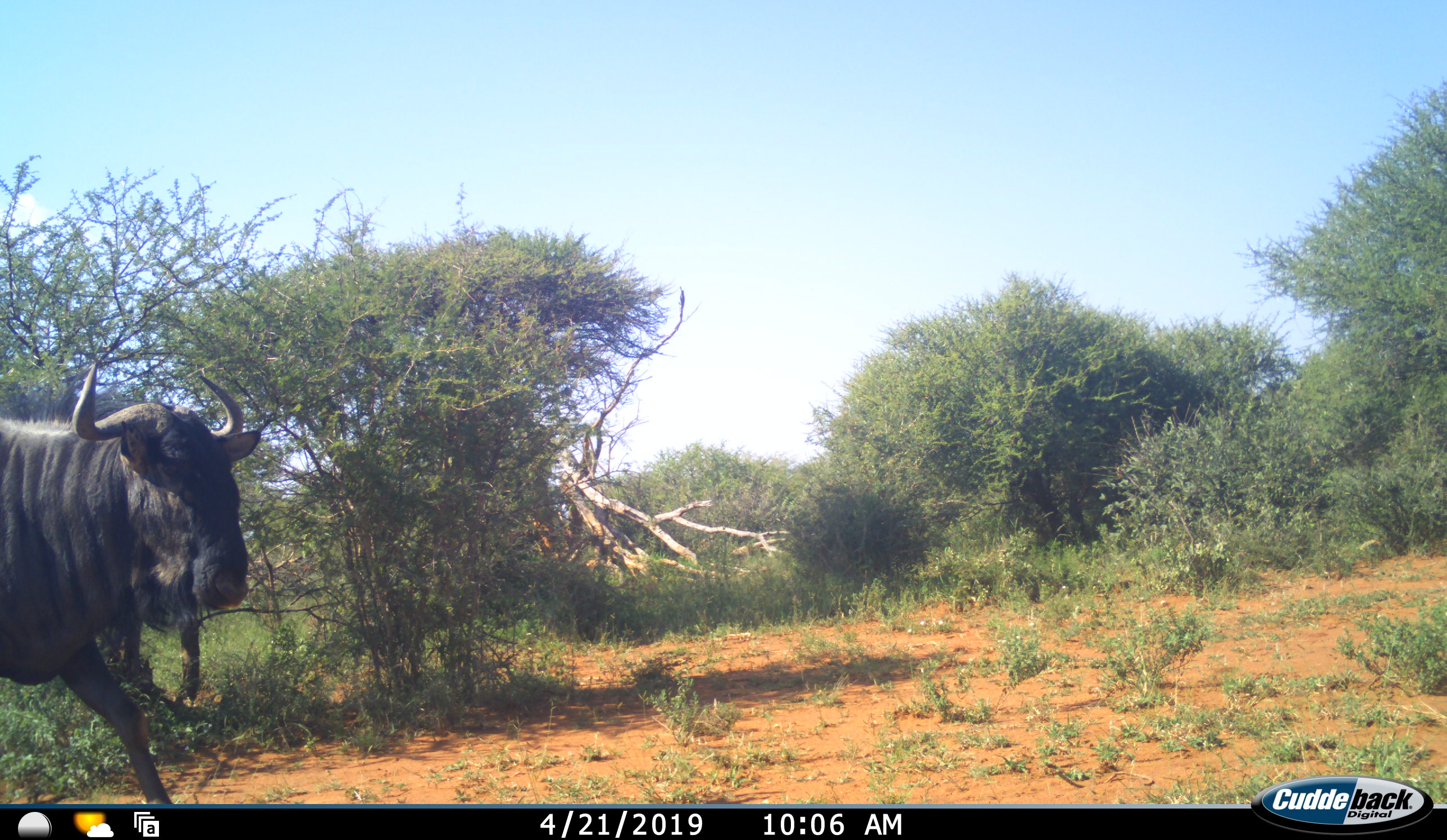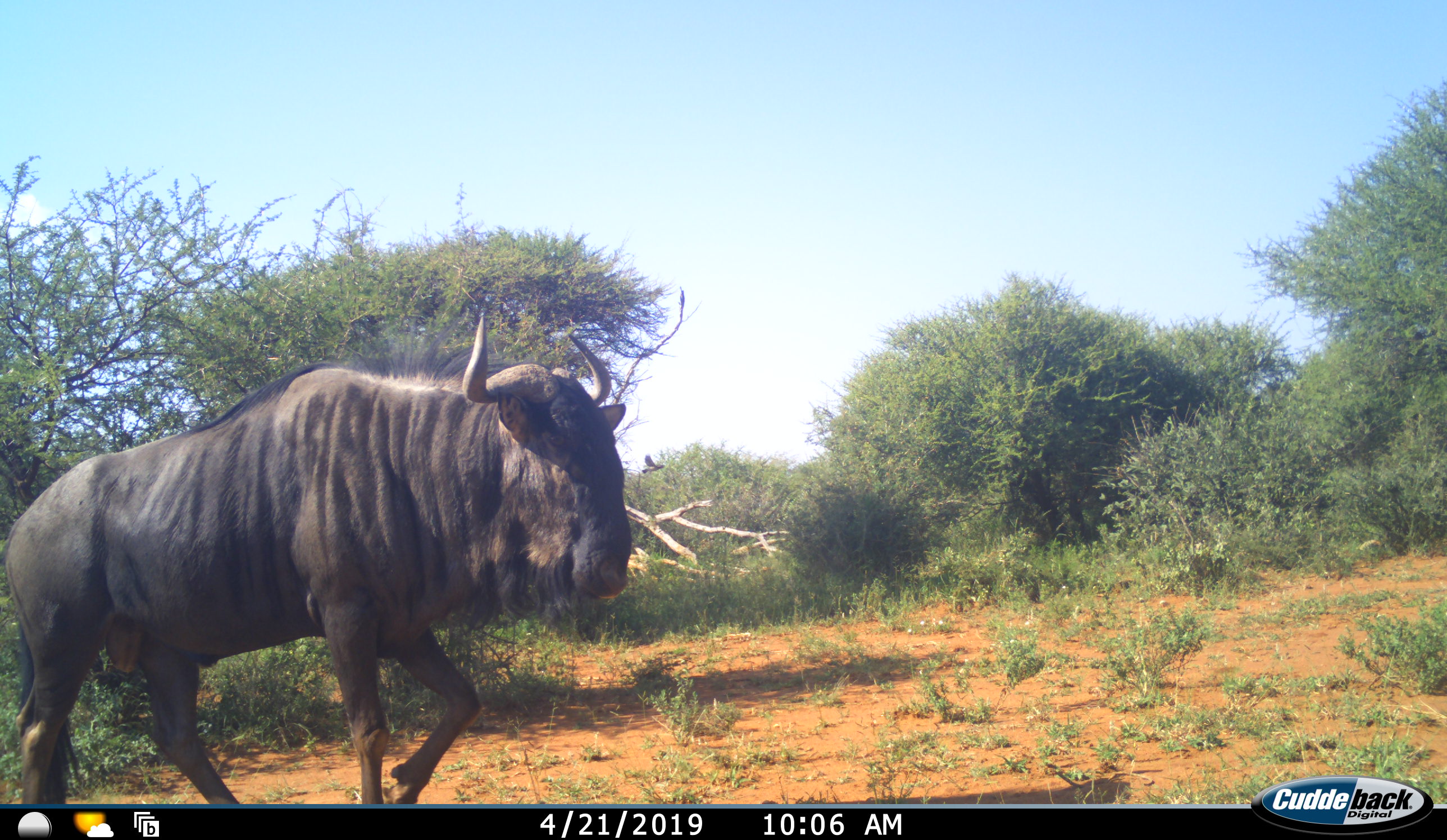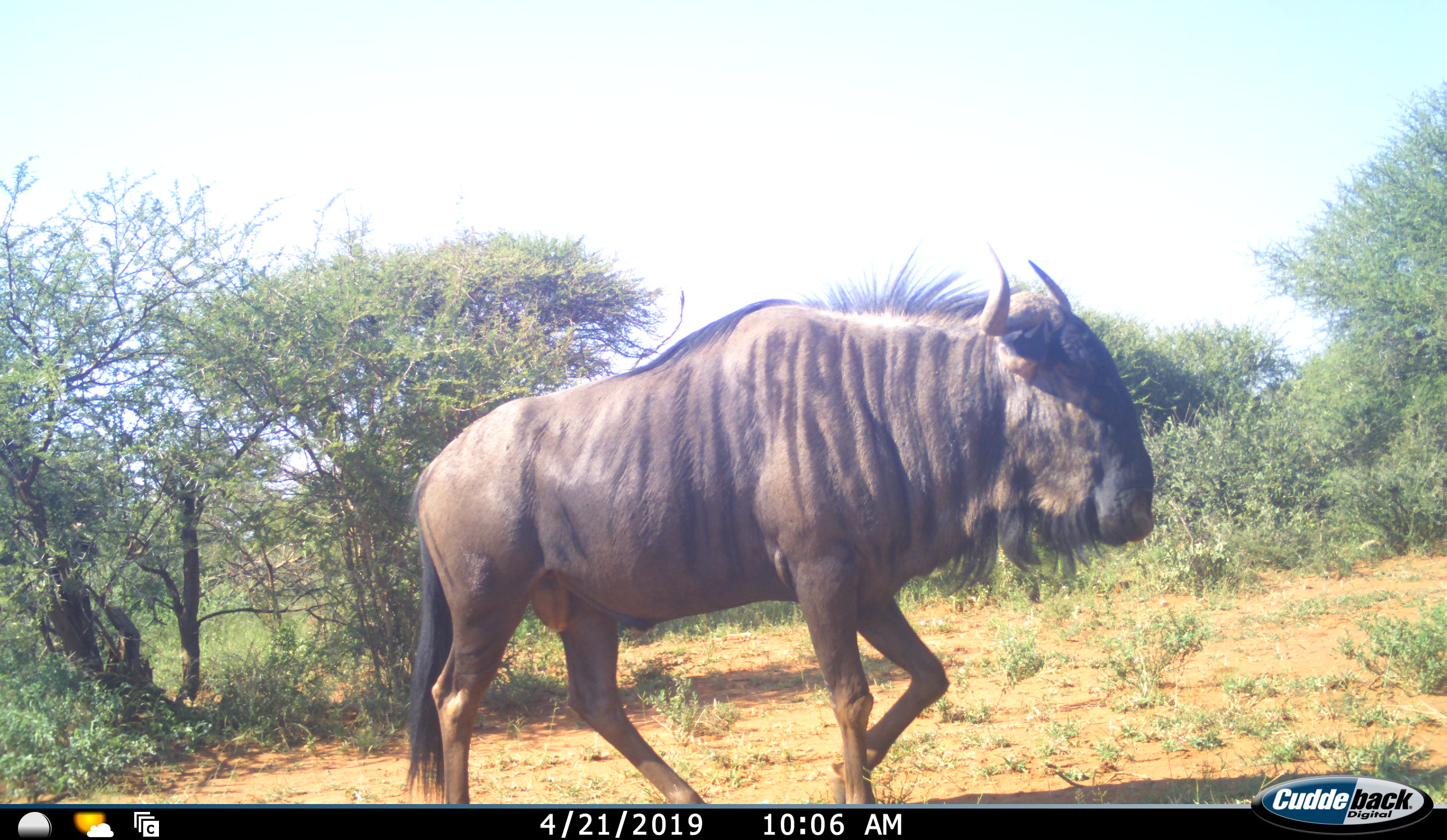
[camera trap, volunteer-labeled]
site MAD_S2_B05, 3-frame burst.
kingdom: Animalia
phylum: Chordata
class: Mammalia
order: Artiodactyla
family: Bovidae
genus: Connochaetes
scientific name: Connochaetes taurinus taurinus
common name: blue wildebeest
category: wildebeestblue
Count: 1.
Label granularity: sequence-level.